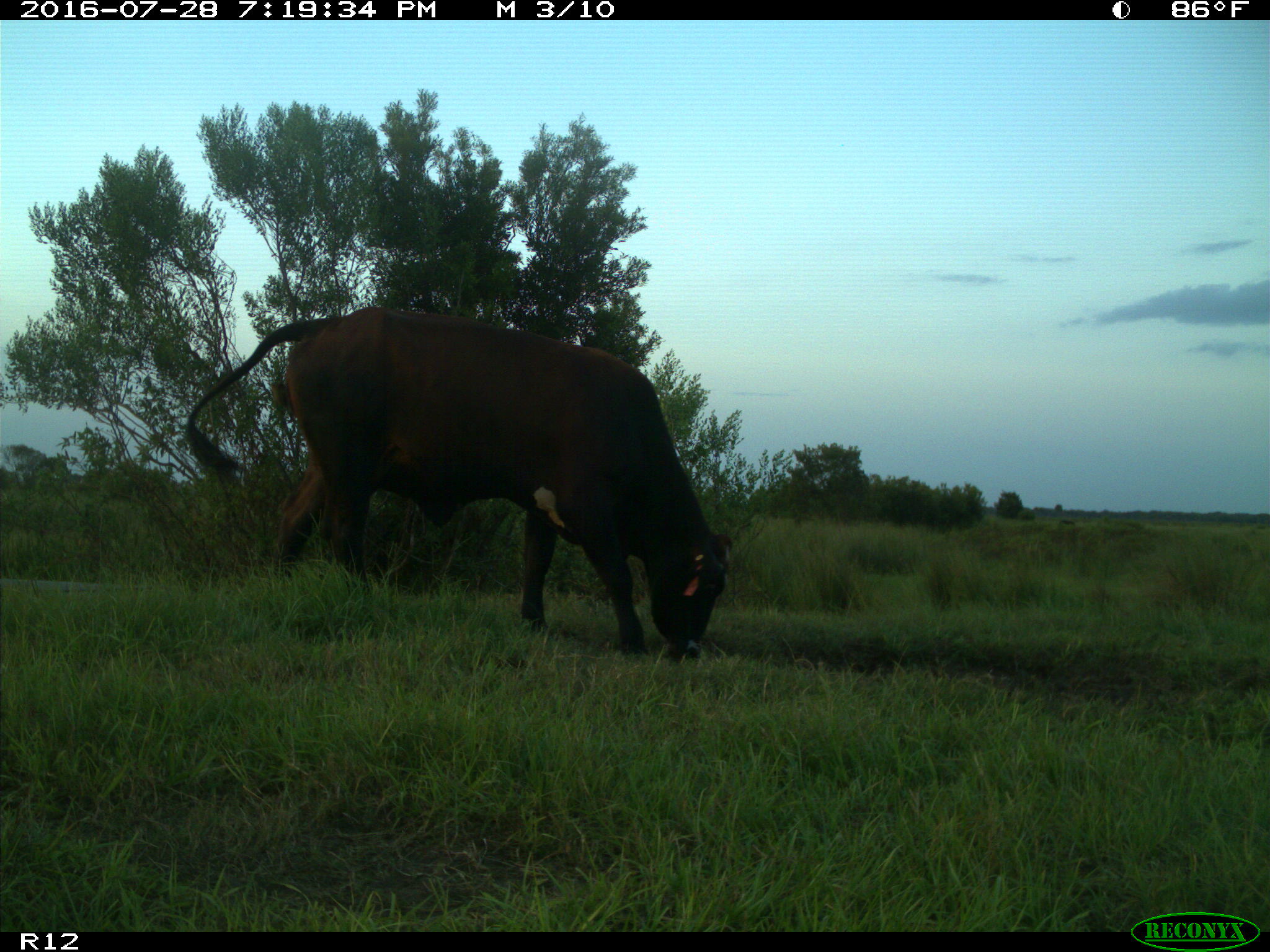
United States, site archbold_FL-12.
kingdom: Animalia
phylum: Chordata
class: Mammalia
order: Artiodactyla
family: Bovidae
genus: Bos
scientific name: Bos taurus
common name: domestic cow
Bos taurus (domestic cow).